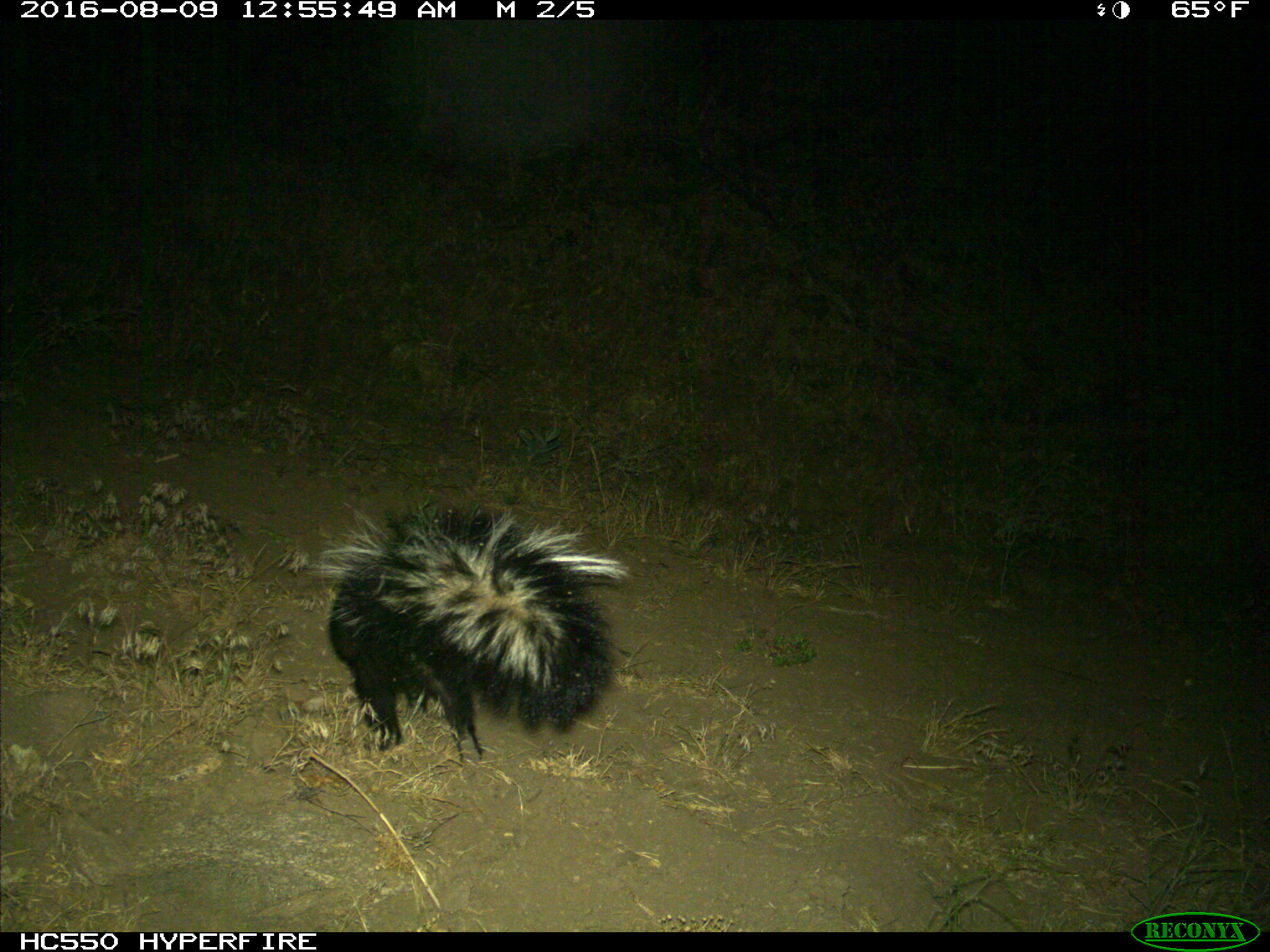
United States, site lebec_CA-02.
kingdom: Animalia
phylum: Chordata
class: Mammalia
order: Carnivora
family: Mephitidae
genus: Mephitis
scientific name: Mephitis mephitis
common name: striped skunk